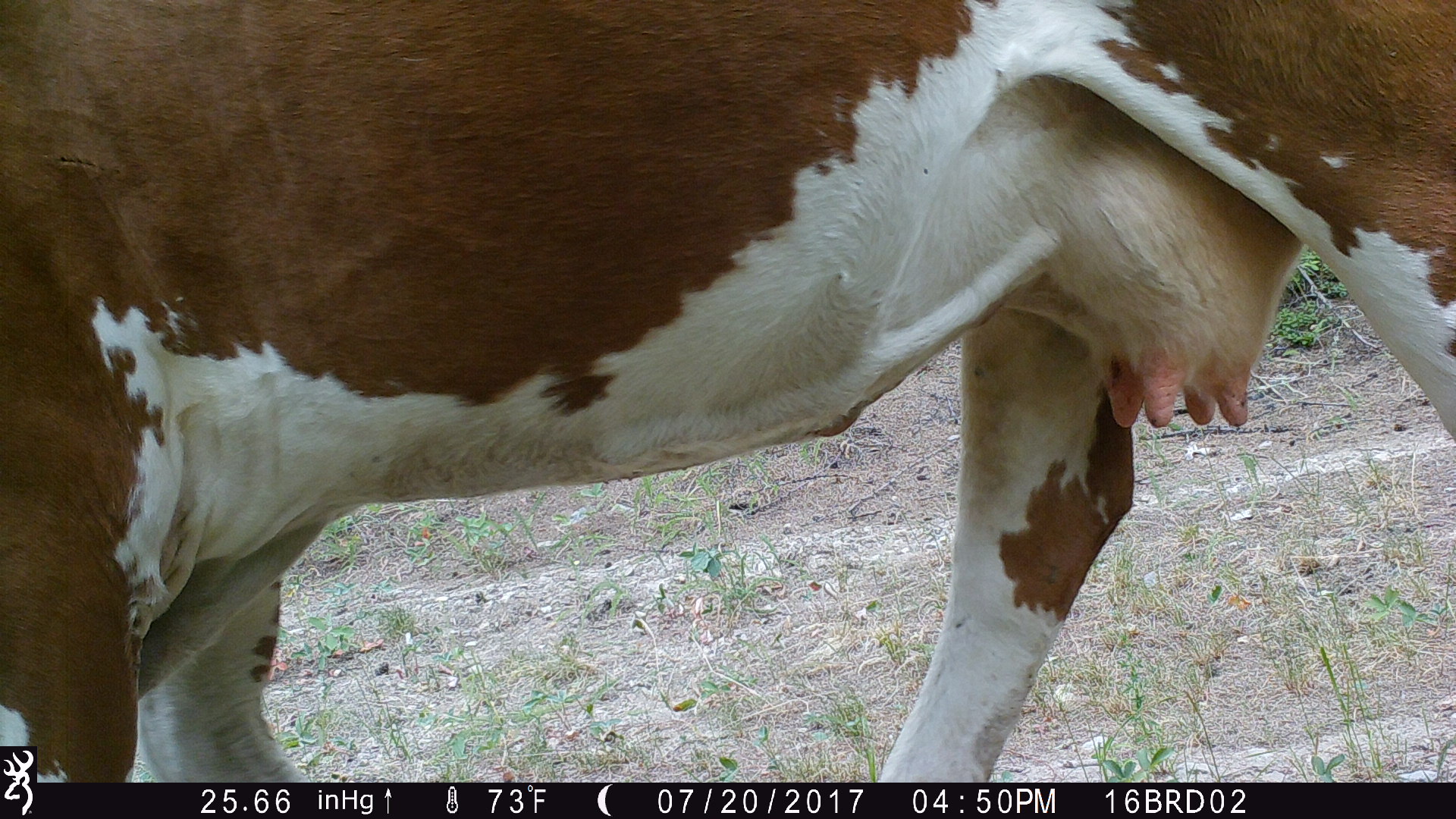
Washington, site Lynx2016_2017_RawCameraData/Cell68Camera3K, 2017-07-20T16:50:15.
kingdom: Animalia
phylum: Chordata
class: Mammalia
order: Artiodactyla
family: Bovidae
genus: Bos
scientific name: Bos taurus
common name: domestic cattle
Domestic cattle (Bos taurus). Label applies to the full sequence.